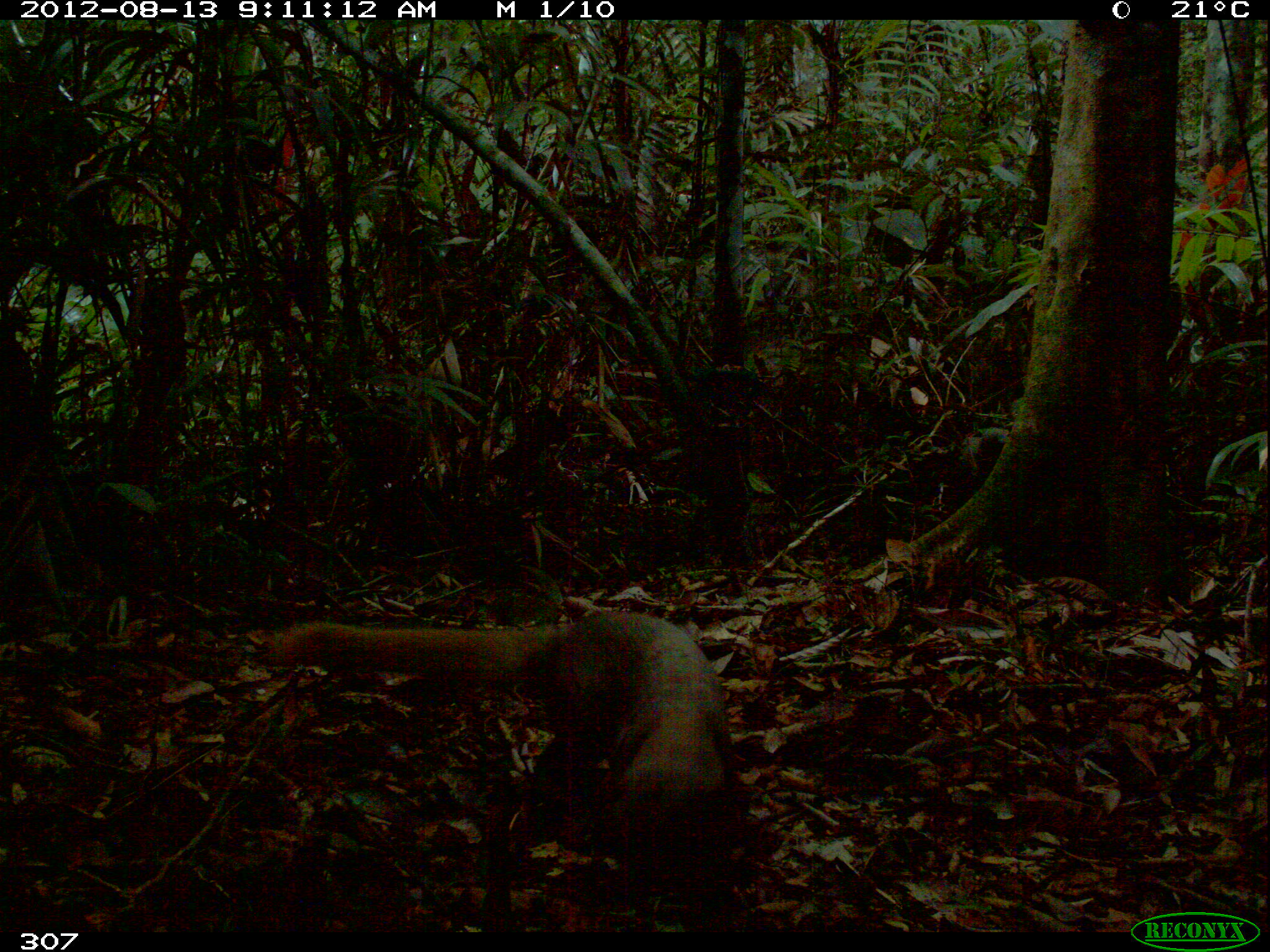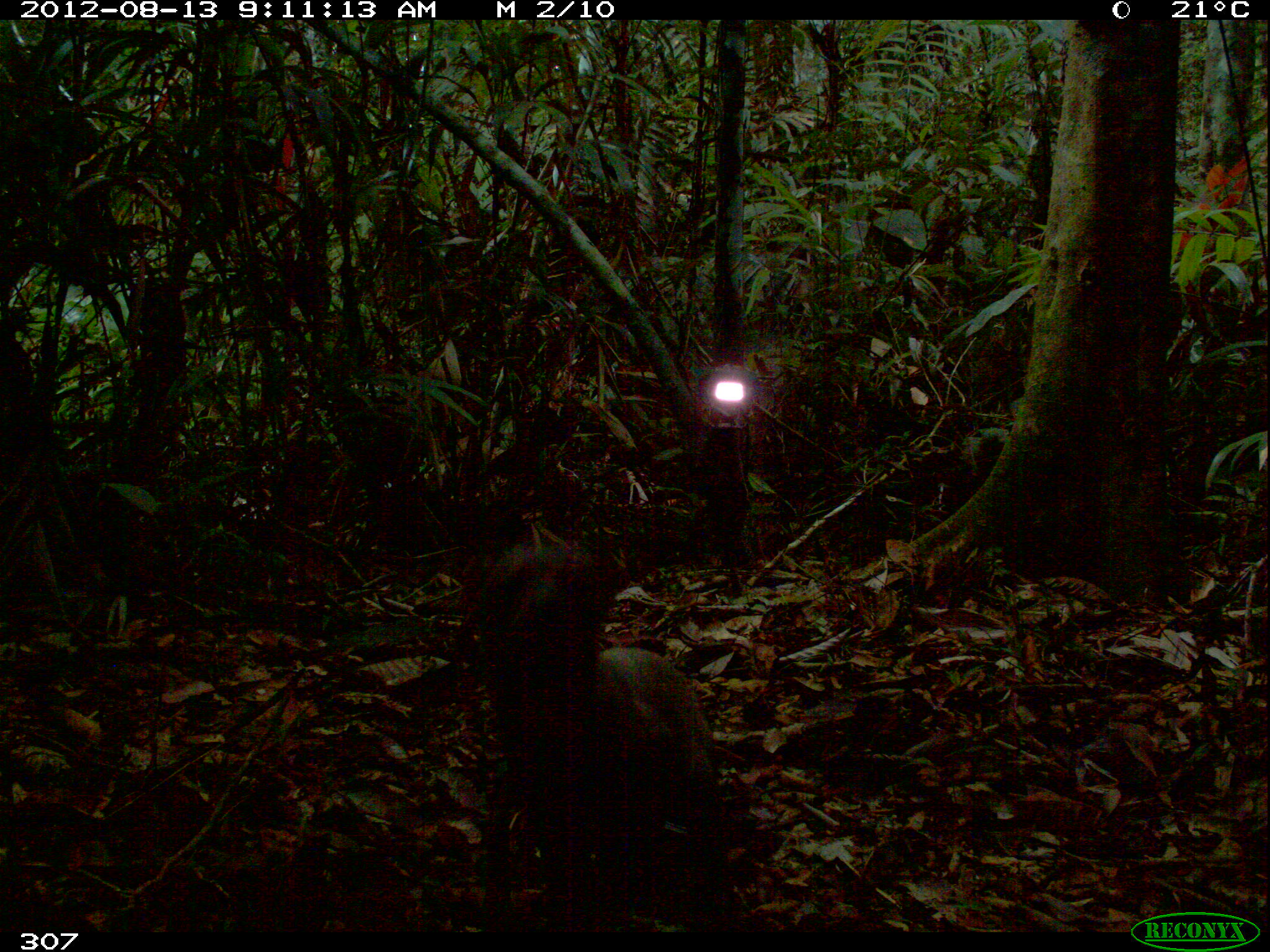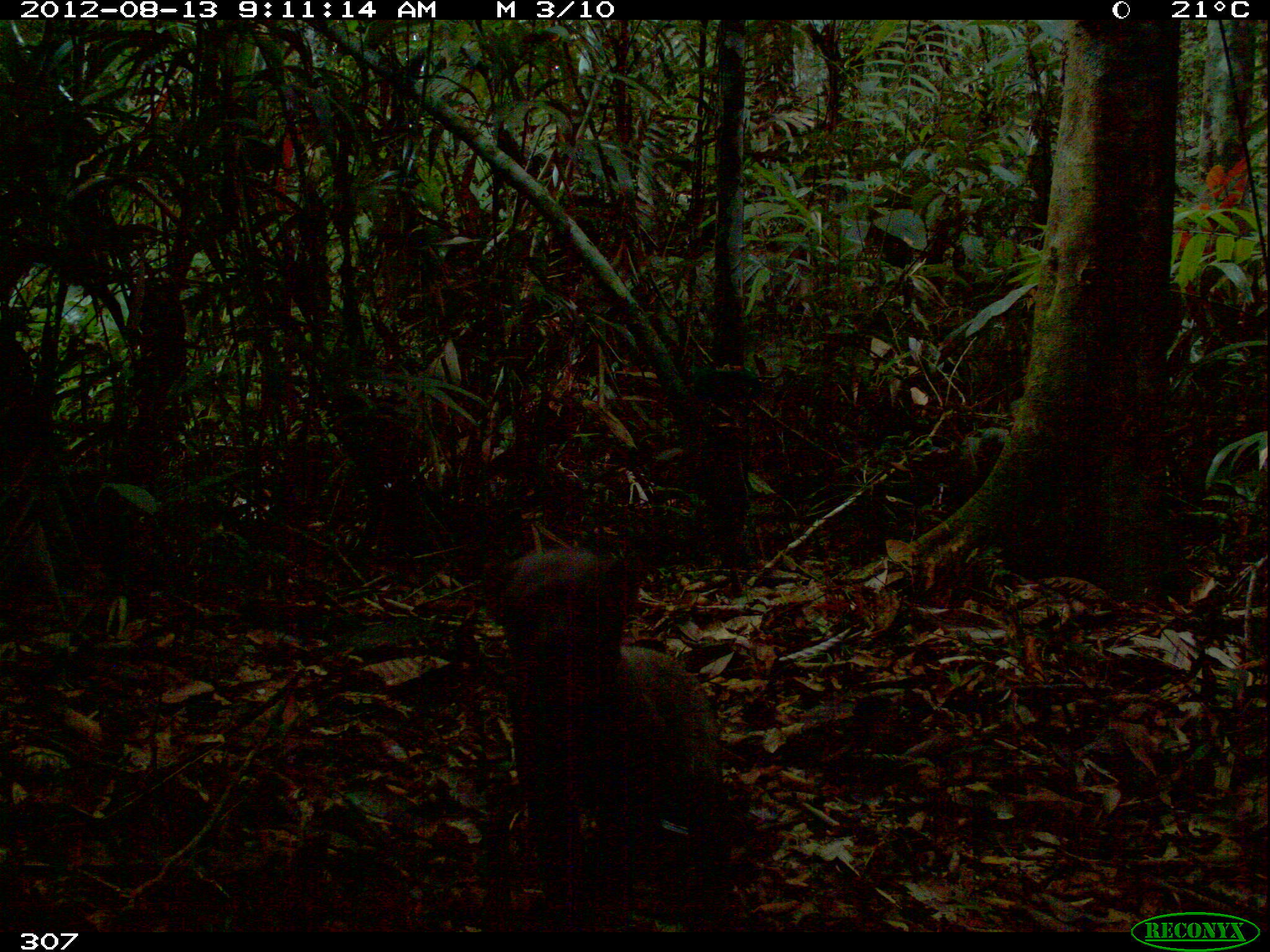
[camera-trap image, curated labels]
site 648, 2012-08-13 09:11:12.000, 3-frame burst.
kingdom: Animalia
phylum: Chordata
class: Mammalia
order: Carnivora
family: Mustelidae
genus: Eira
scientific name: Eira barbara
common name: tayra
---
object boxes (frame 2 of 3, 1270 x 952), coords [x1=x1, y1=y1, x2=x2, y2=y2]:
eira barbara: [x1=452, y1=527, x2=726, y2=928]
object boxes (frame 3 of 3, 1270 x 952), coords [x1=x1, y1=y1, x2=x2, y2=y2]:
eira barbara: [x1=476, y1=537, x2=735, y2=931]